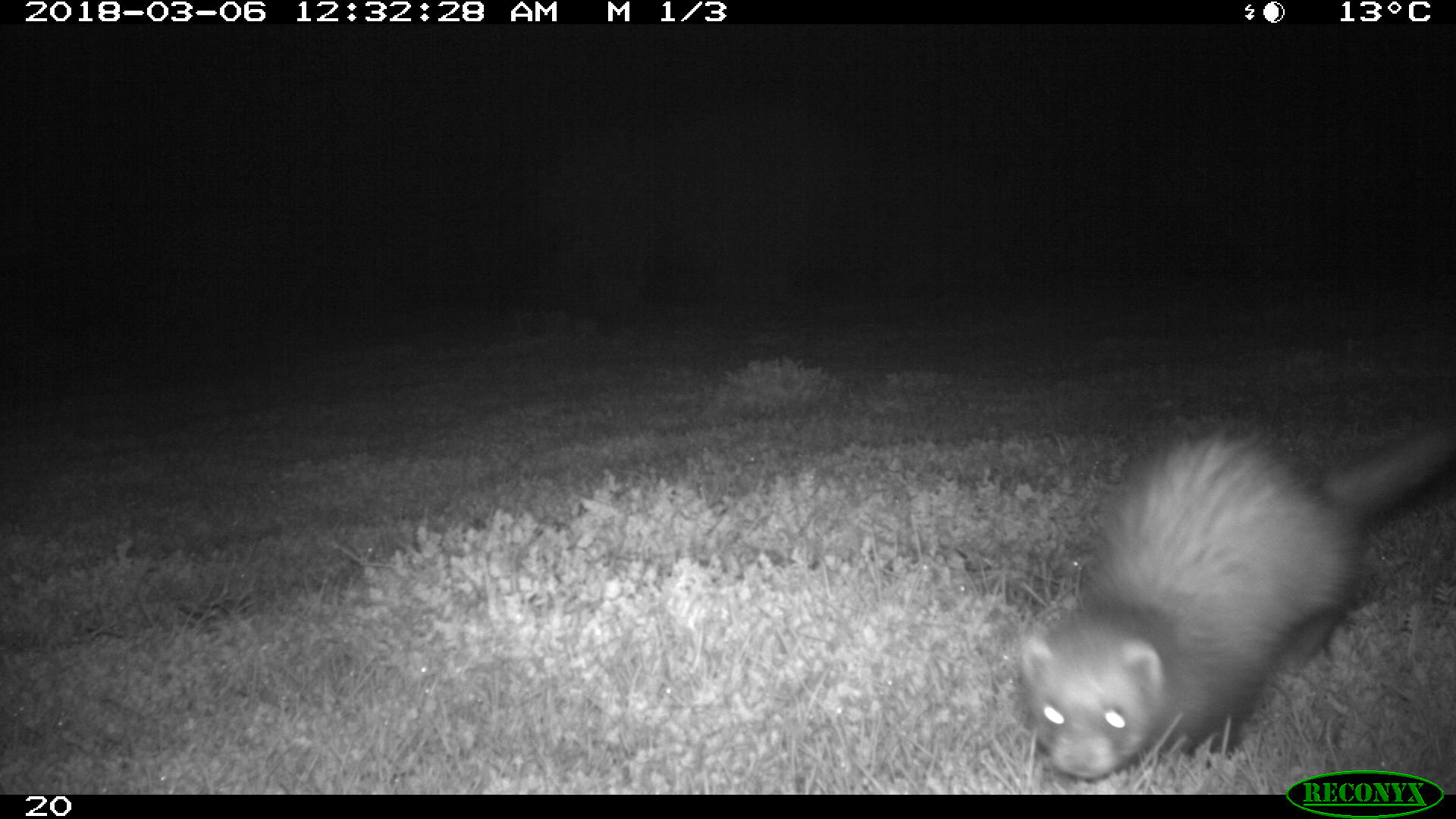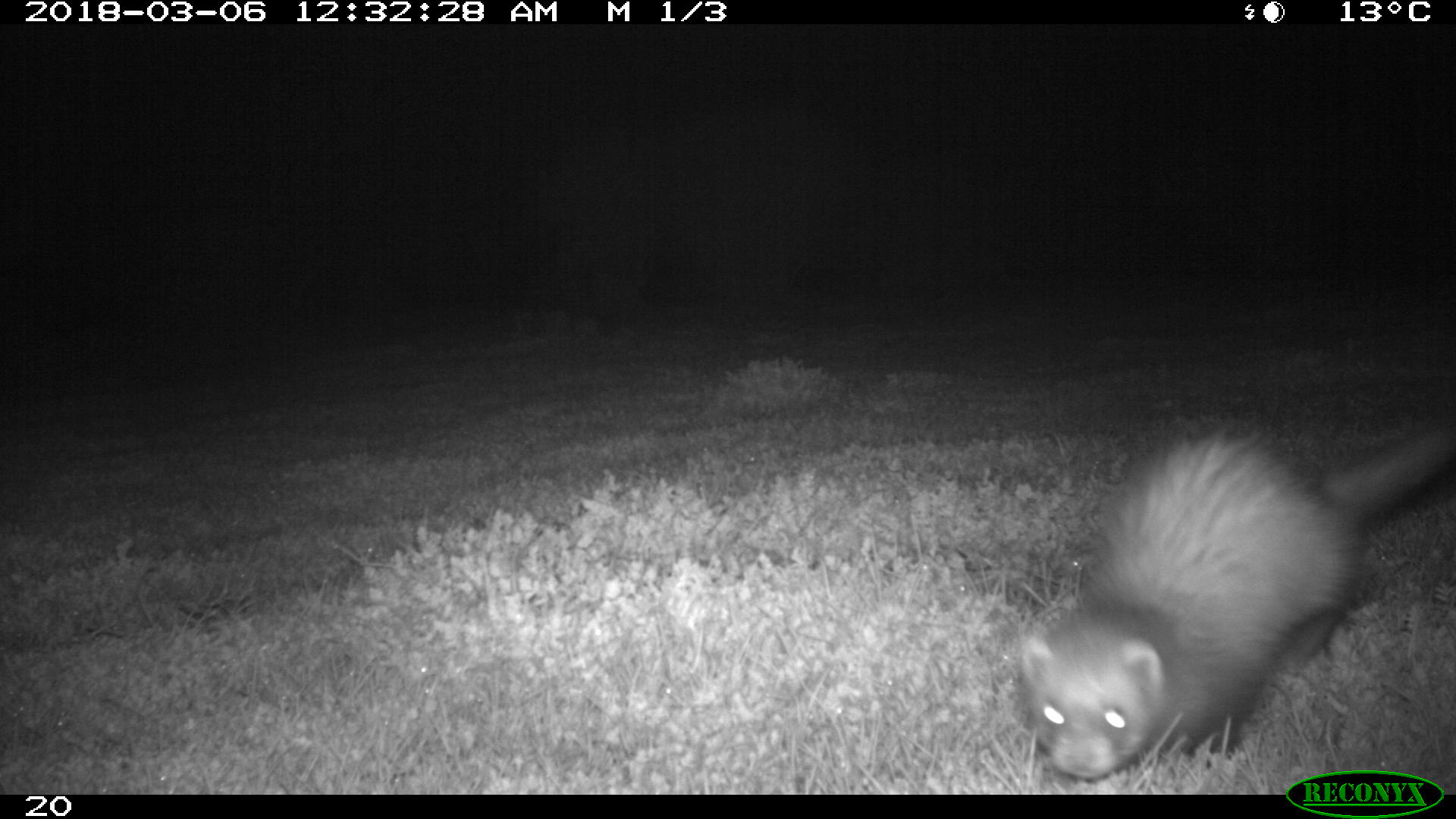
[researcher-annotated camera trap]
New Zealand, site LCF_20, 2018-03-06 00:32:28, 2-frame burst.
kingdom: Animalia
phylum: Chordata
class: Mammalia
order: Carnivora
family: Mustelidae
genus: Mustela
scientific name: Mustela furo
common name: ferret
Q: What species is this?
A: Ferret (Mustela furo).